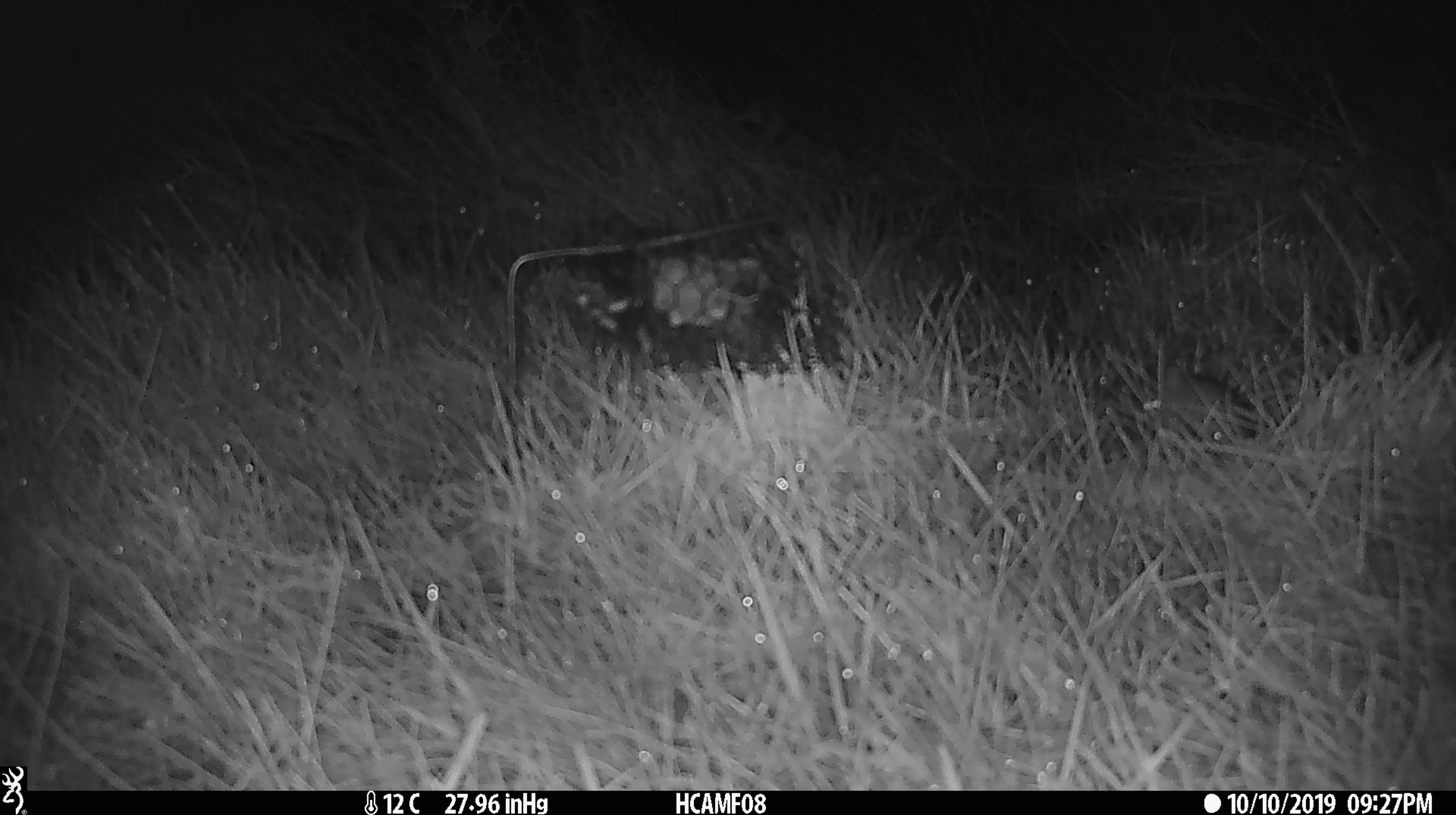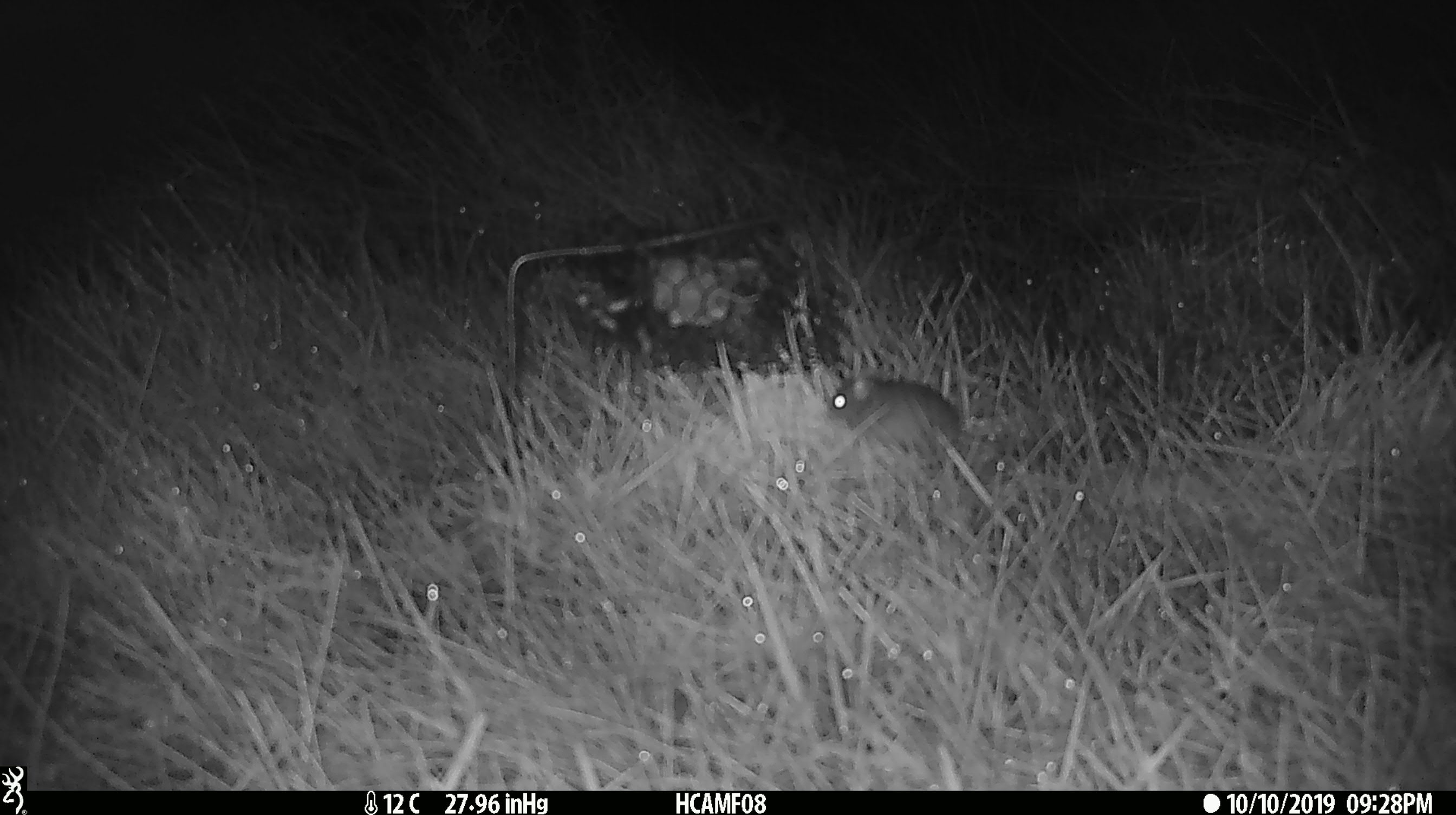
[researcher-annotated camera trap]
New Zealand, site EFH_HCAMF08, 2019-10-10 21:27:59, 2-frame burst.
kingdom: Animalia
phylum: Chordata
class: Mammalia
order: Rodentia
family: Muridae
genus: Mus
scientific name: Mus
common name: mouse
Mouse (Mus).